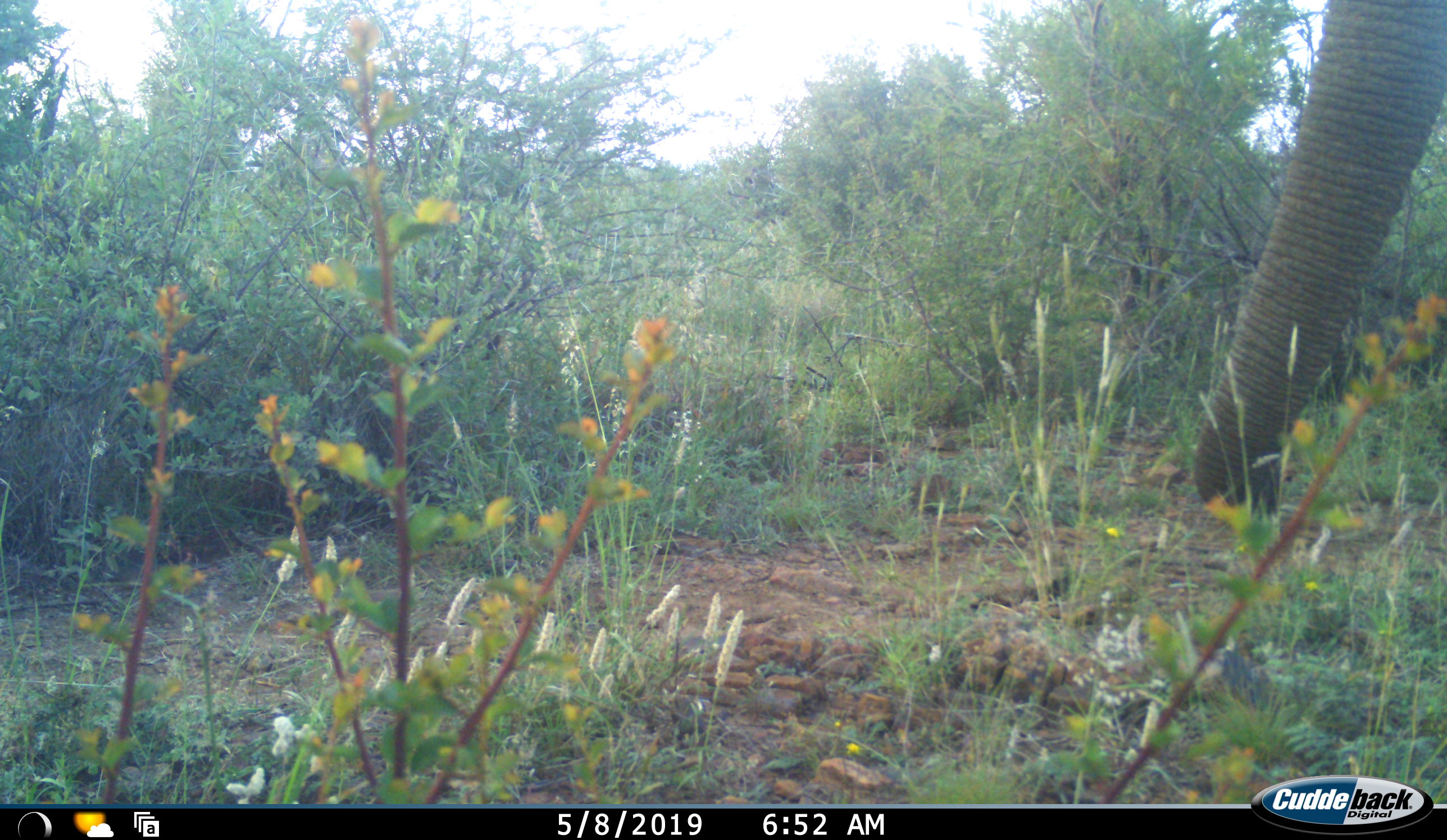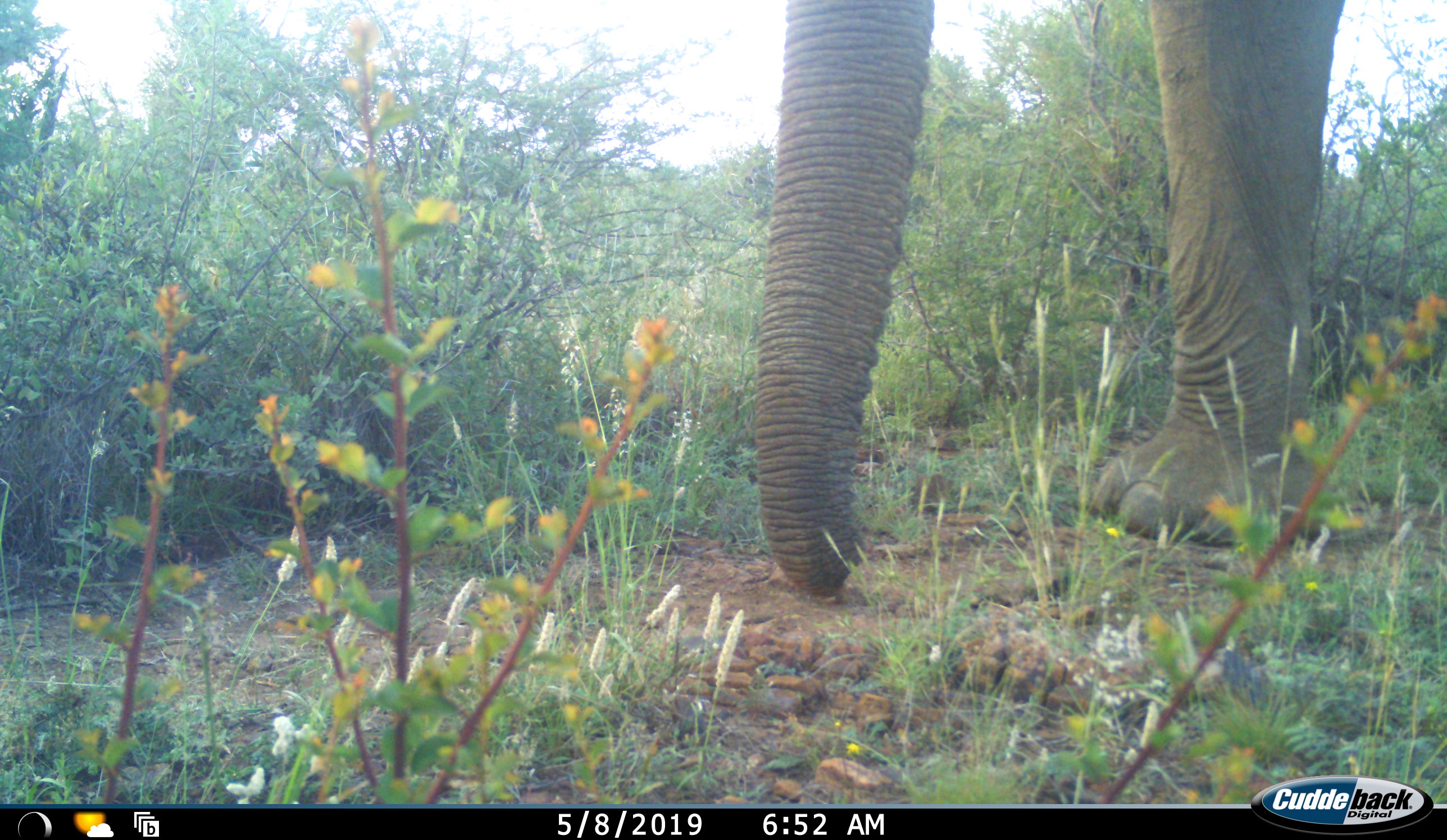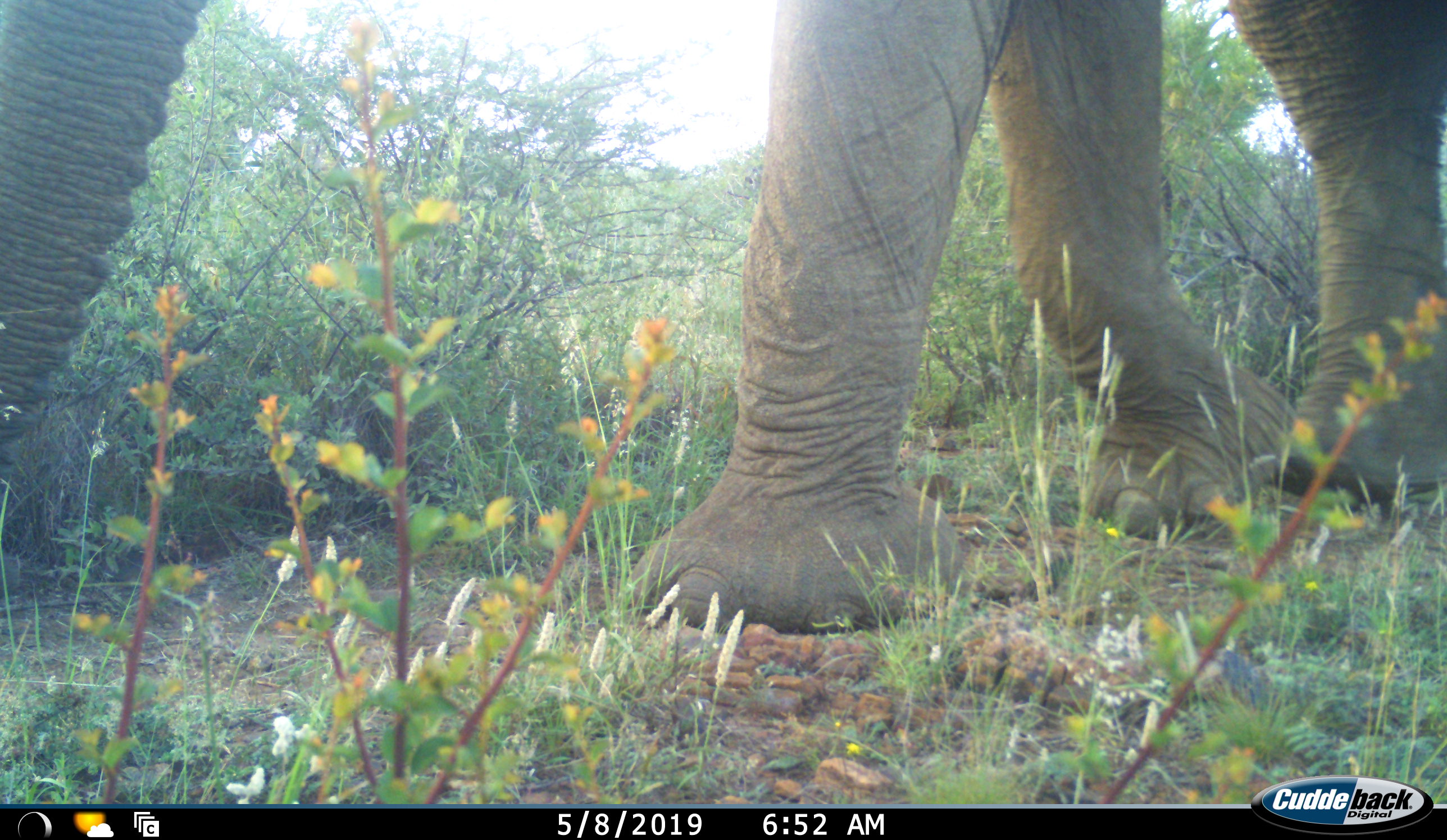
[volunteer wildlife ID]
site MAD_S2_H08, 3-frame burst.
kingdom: Animalia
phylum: Chordata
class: Mammalia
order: Proboscidea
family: Elephantidae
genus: Loxodonta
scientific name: Loxodonta africana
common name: african bush elephant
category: elephant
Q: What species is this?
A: Elephant (african bush elephant) (Loxodonta africana).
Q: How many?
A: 1.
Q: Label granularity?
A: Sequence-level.